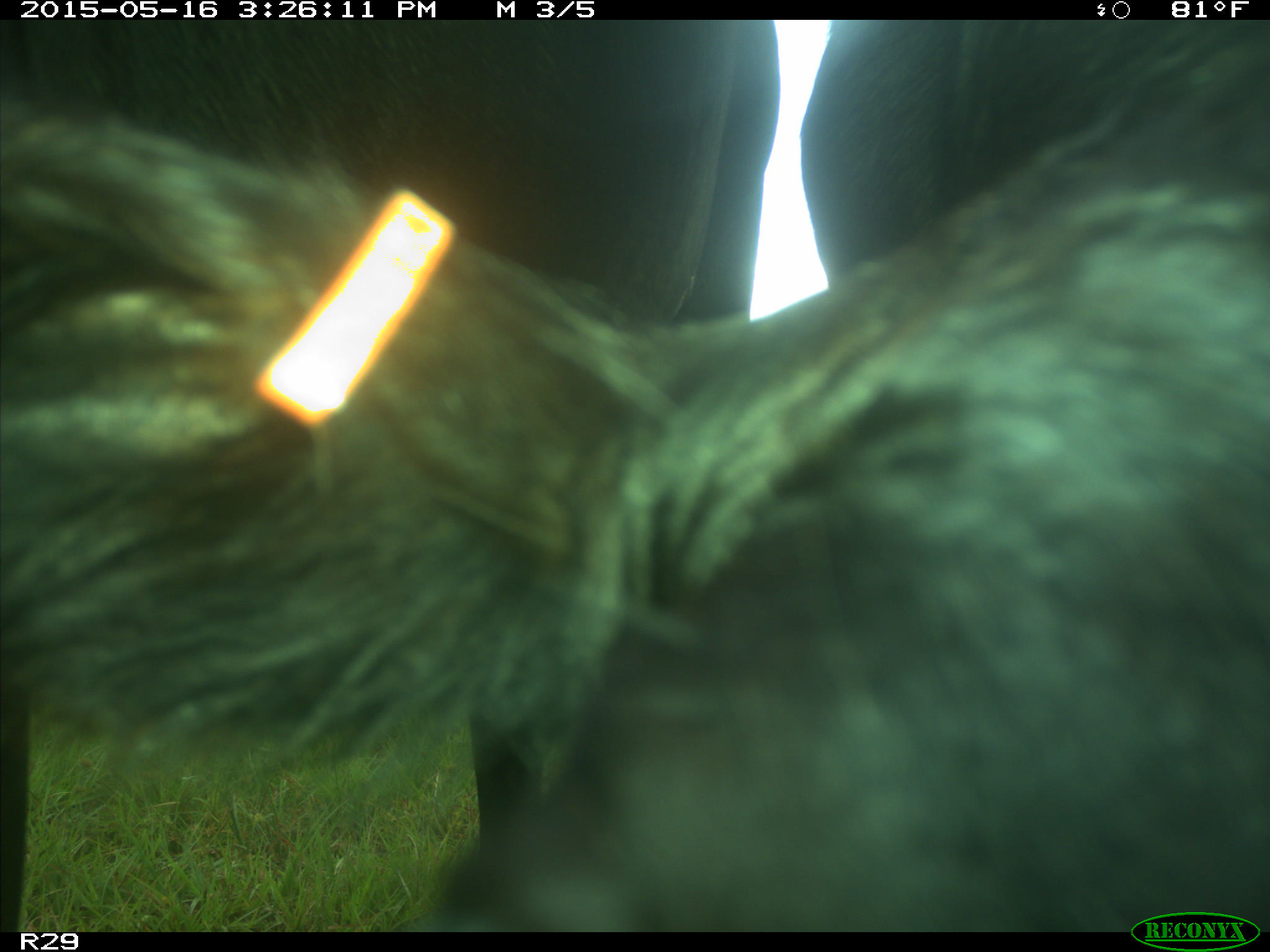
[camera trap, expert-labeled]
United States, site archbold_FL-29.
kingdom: Animalia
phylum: Chordata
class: Mammalia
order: Artiodactyla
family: Bovidae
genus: Bos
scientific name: Bos taurus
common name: domestic cow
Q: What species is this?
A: Bos taurus (domestic cow).